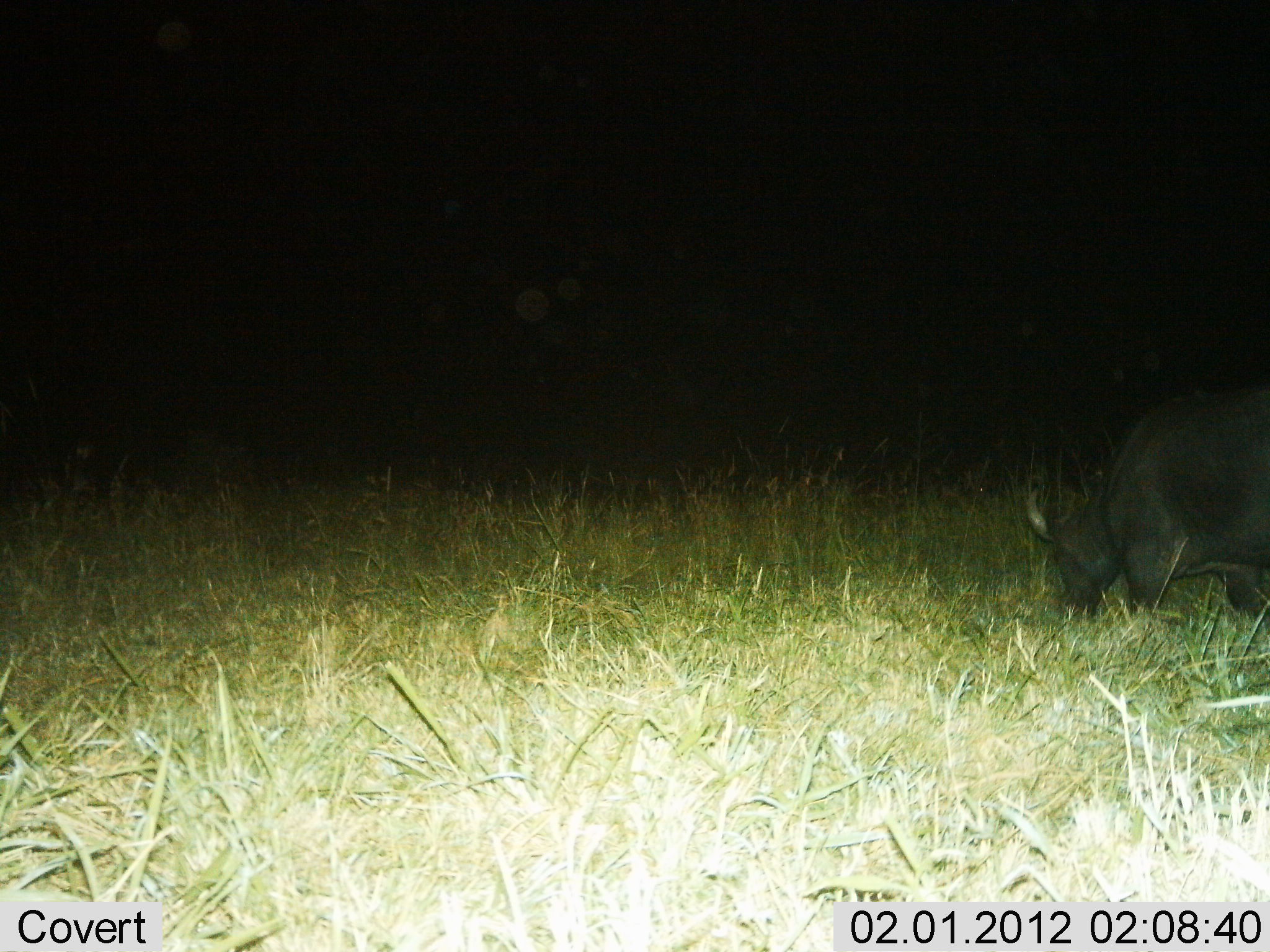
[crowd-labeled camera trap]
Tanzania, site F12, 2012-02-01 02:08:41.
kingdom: Animalia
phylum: Chordata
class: Mammalia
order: Artiodactyla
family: Bovidae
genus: Syncerus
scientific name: Syncerus caffer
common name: cape buffalo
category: buffalo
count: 1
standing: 23%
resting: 0%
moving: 0%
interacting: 0%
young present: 0%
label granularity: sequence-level